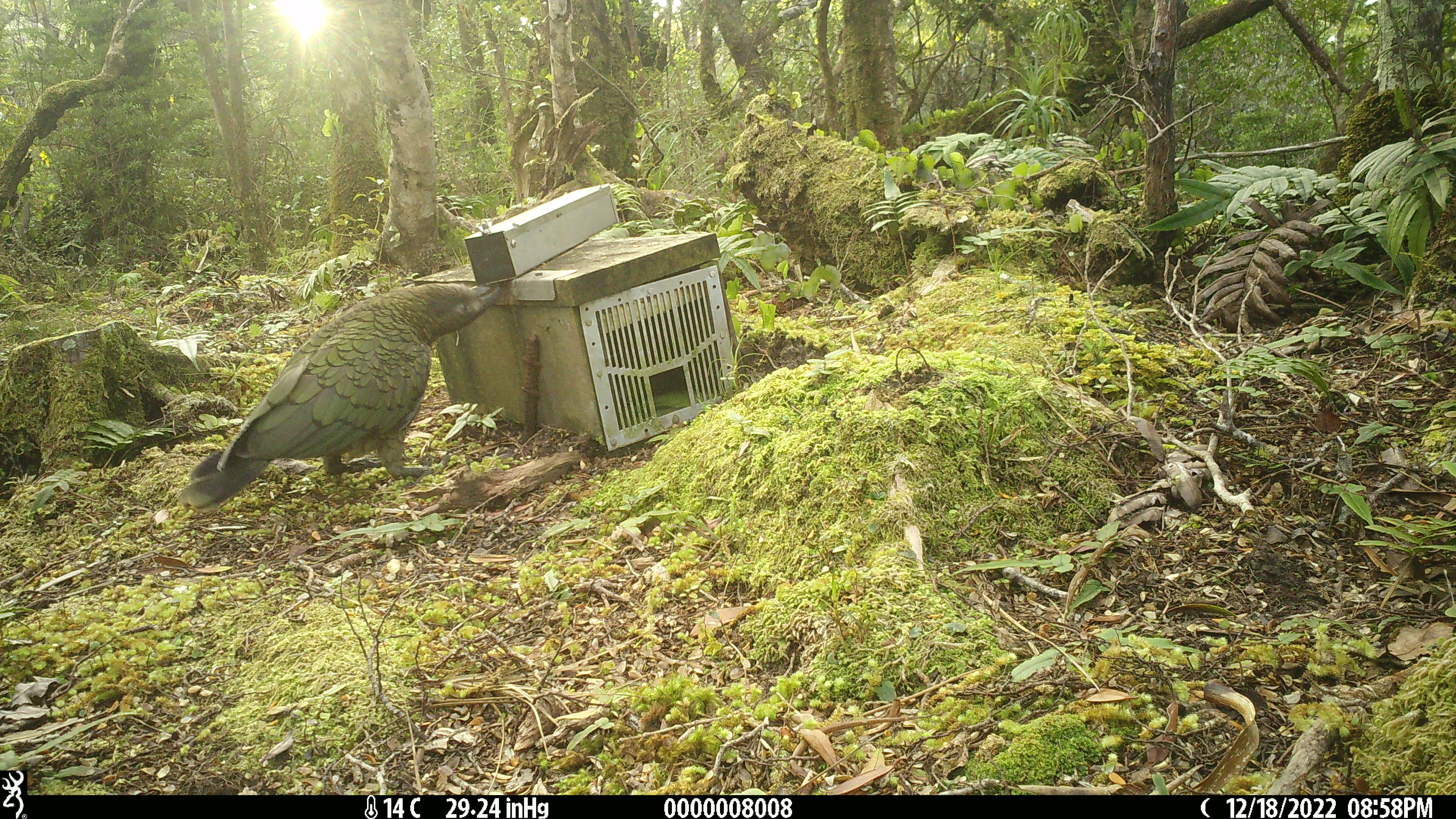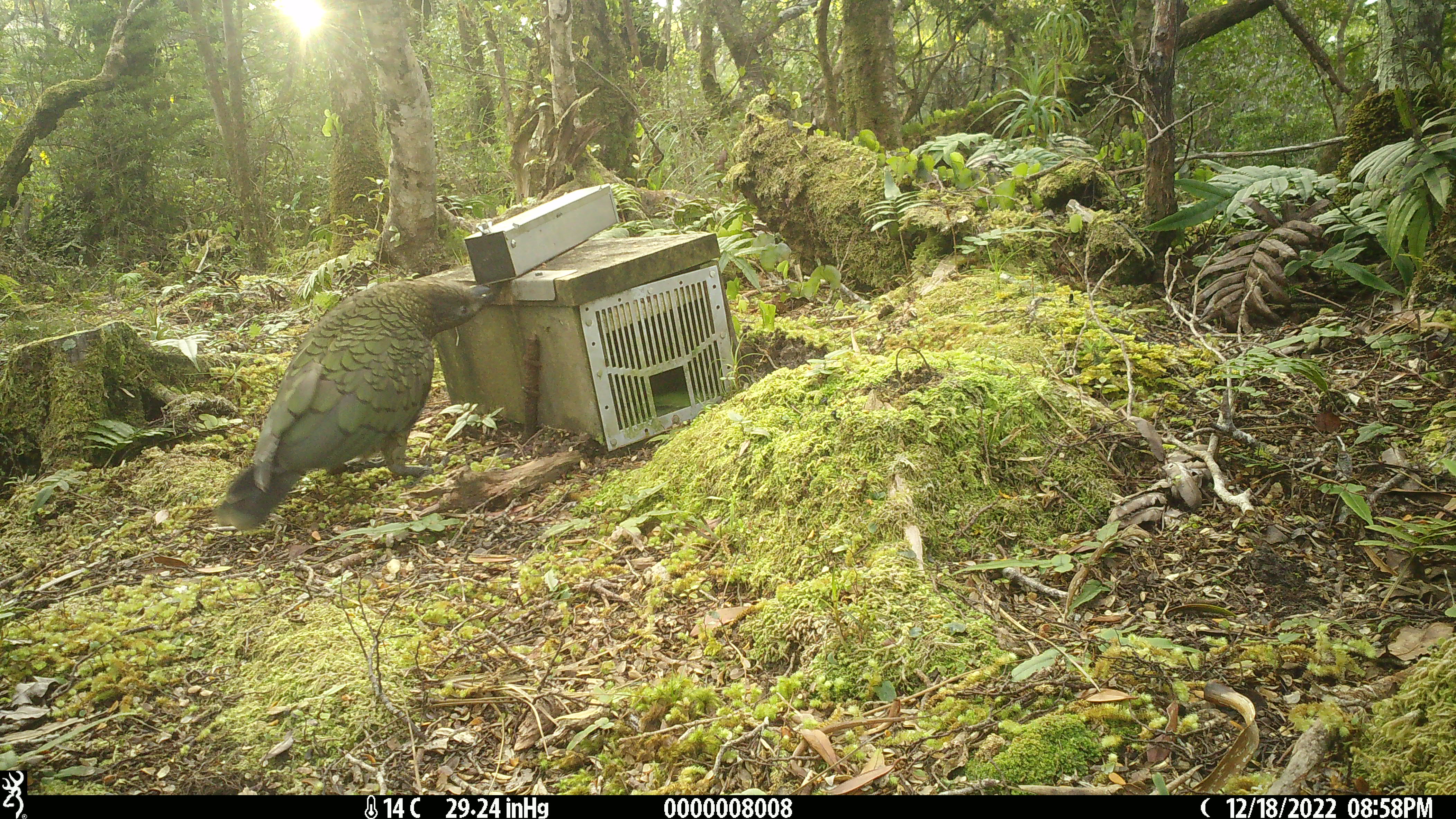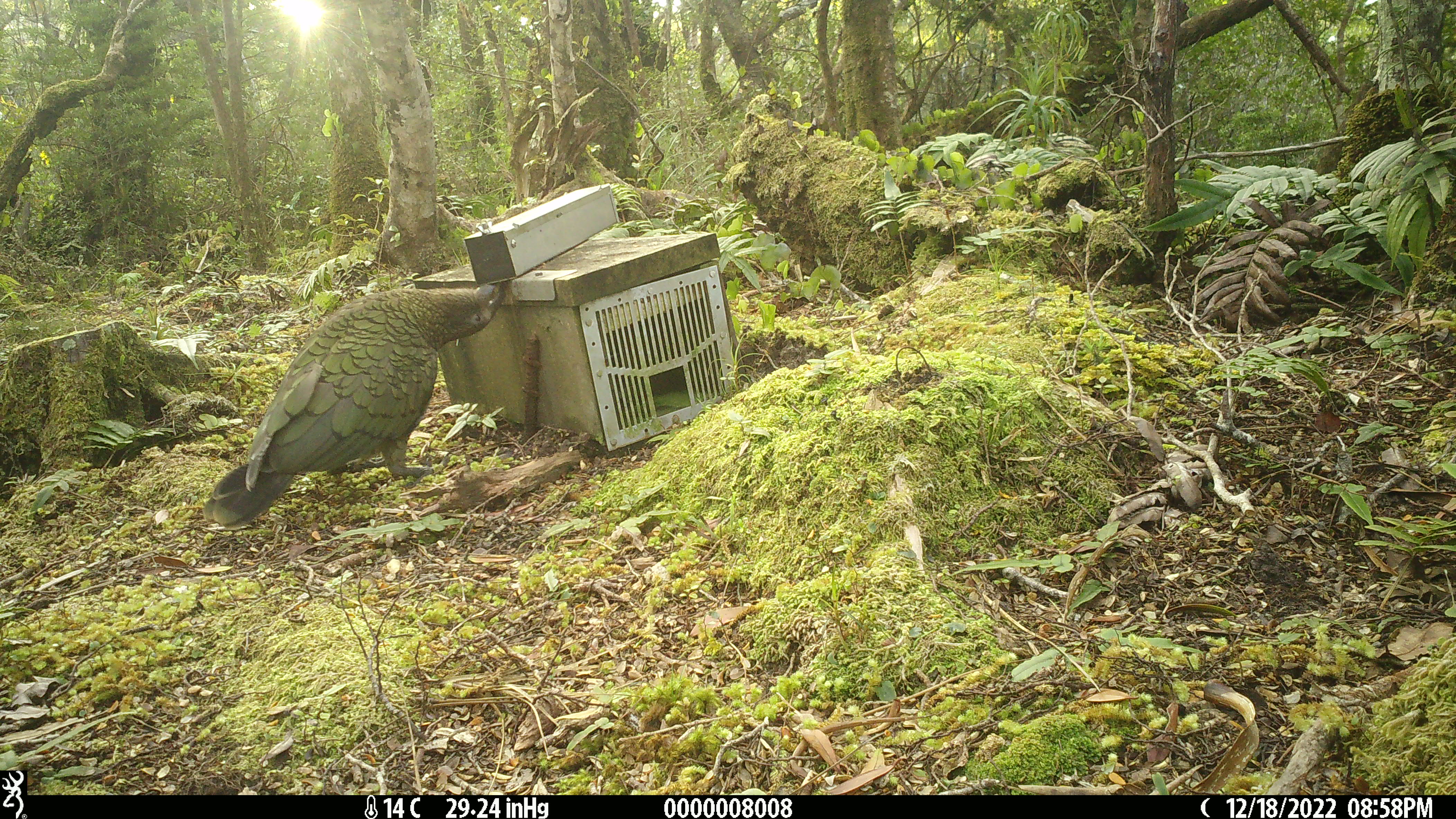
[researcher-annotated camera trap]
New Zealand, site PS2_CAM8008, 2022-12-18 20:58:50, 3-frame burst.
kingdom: Animalia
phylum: Chordata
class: Aves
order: Psittaciformes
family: Strigopidae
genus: Nestor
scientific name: Nestor notabilis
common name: kea